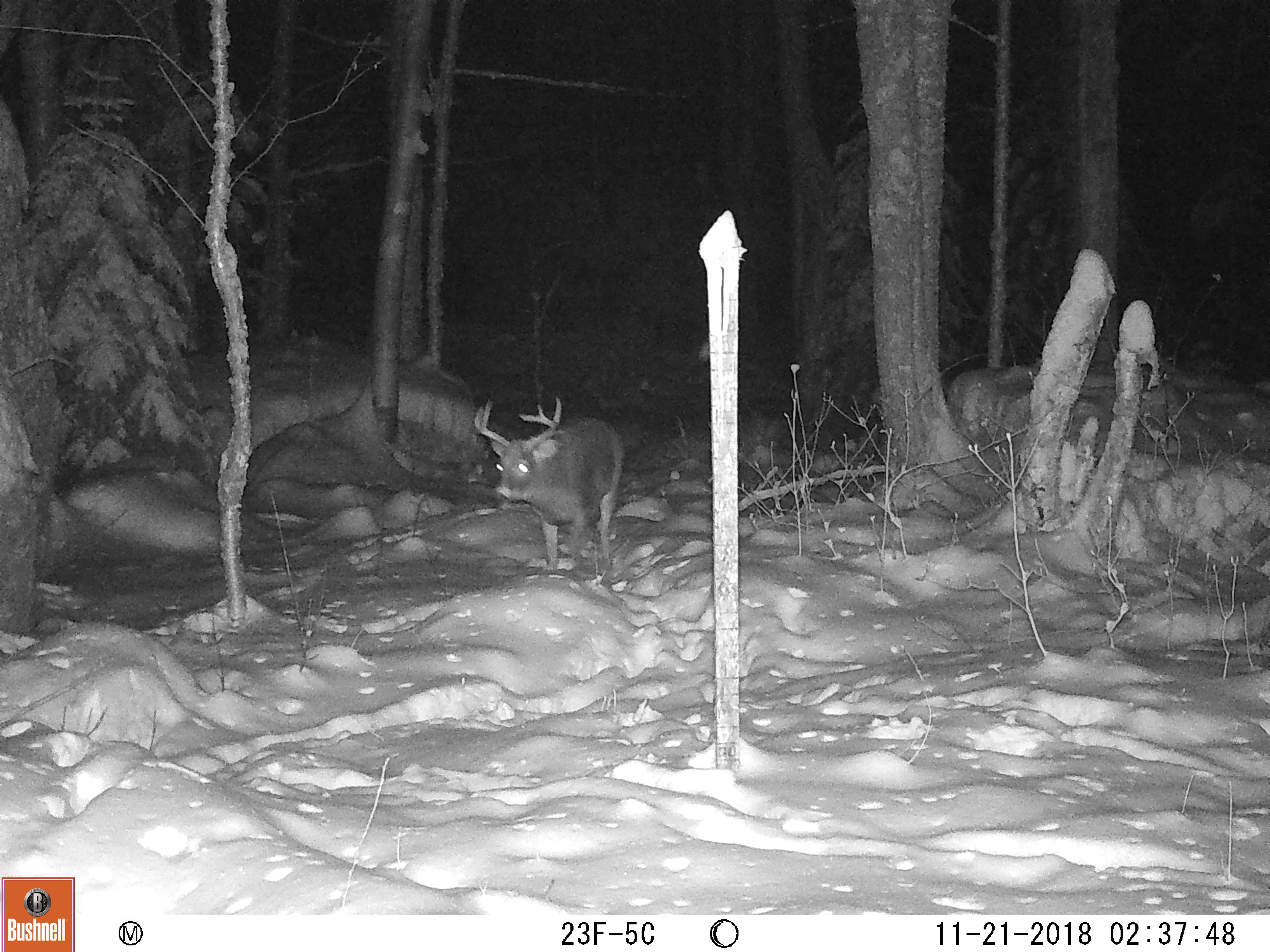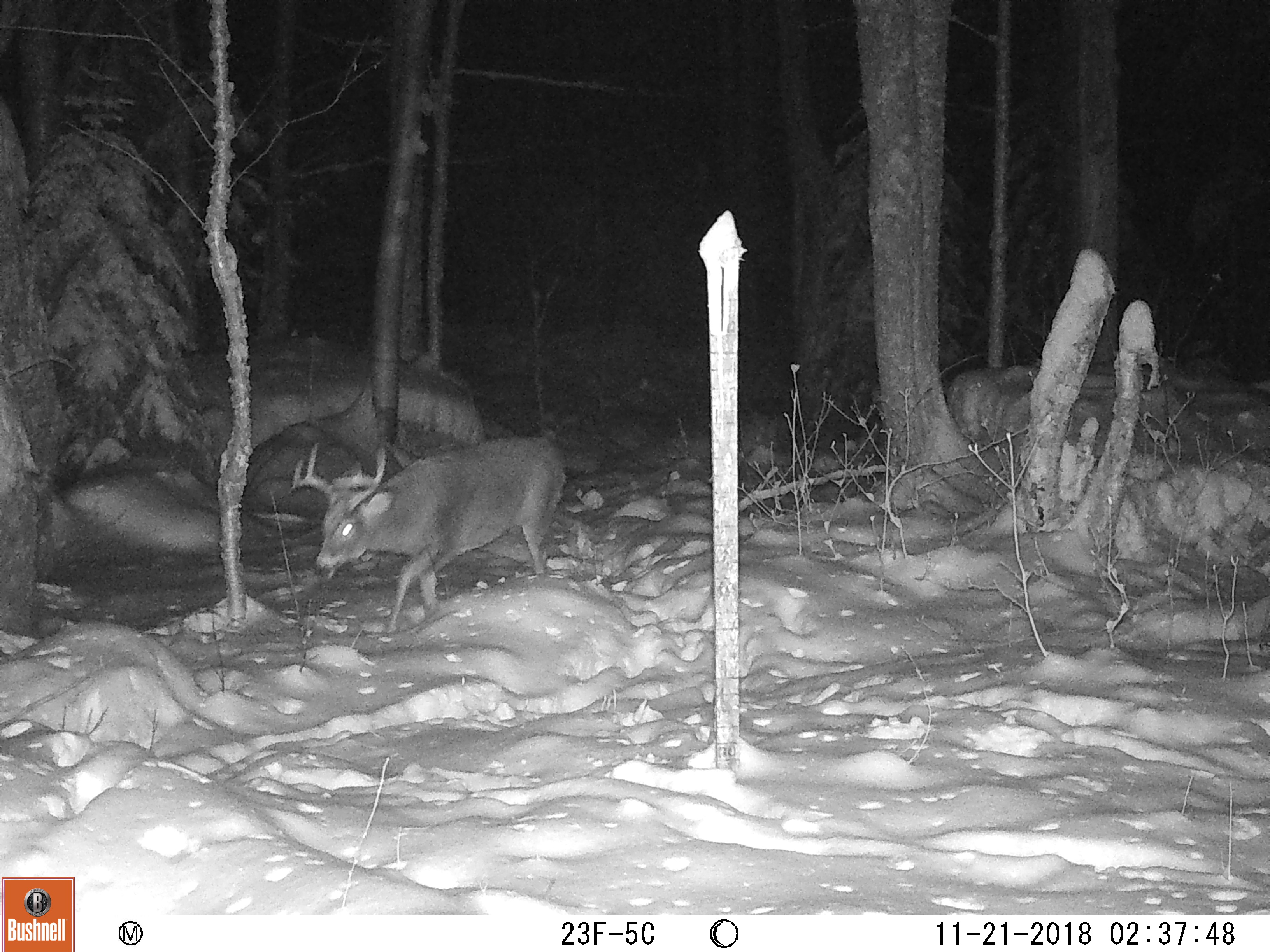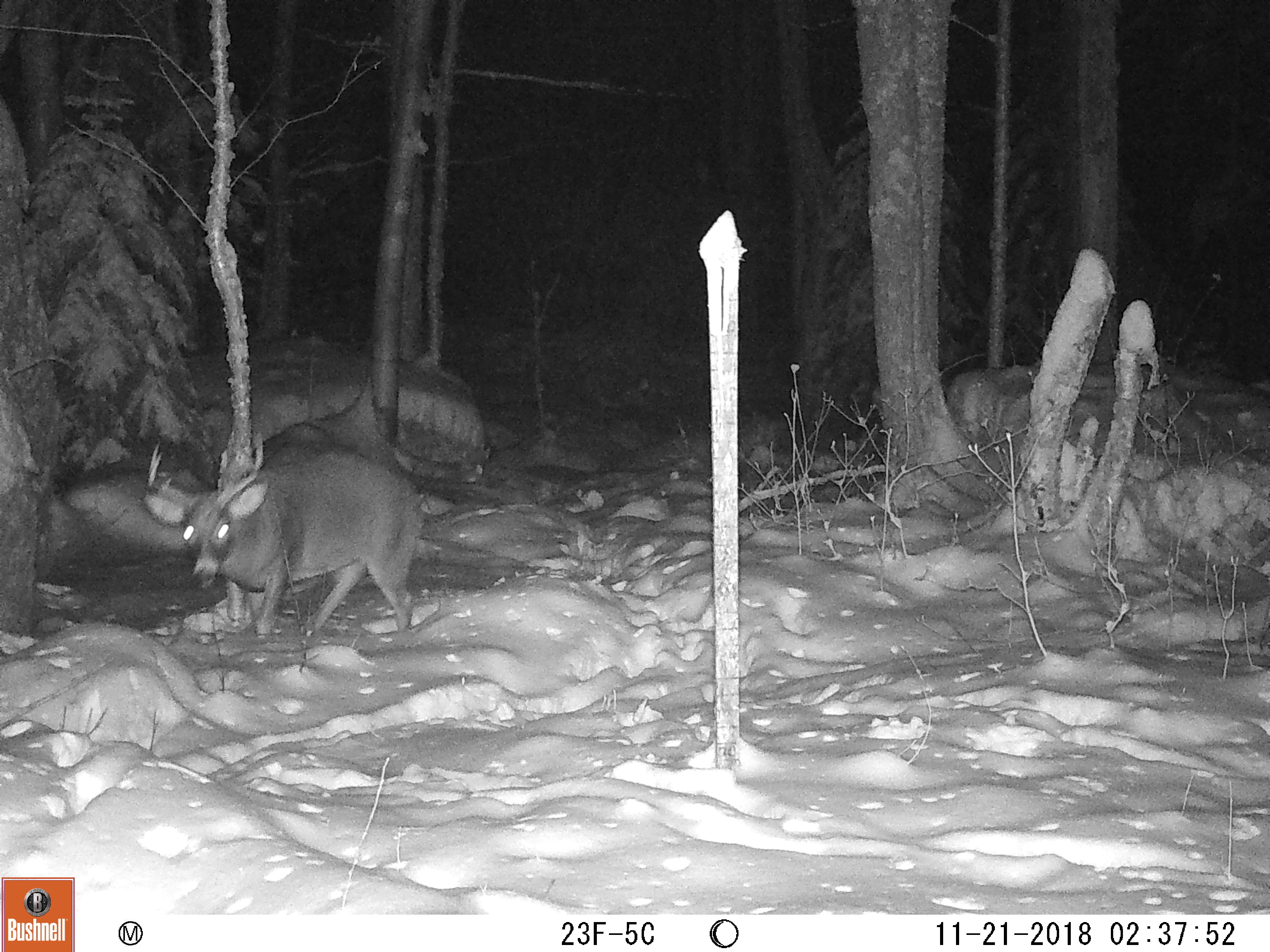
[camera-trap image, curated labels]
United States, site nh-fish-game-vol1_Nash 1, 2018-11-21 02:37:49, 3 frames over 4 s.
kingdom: Animalia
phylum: Chordata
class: Mammalia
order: Artiodactyla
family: Cervidae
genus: Odocoileus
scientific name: Odocoileus virginianus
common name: white-tailed deer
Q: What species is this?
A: White-tailed deer (Odocoileus virginianus).